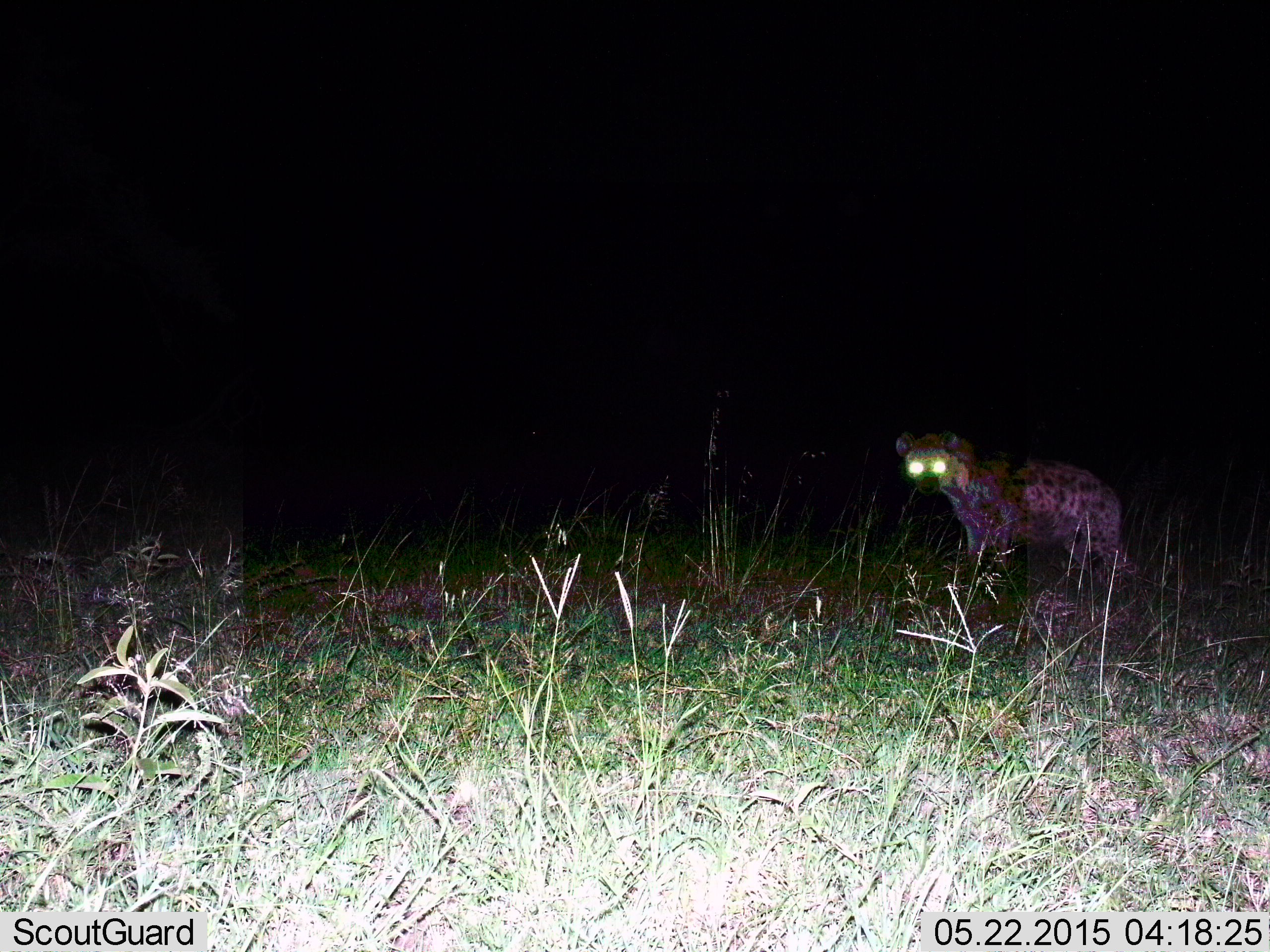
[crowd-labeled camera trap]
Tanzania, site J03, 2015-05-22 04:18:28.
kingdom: Animalia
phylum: Chordata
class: Mammalia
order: Carnivora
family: Hyaenidae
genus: Crocuta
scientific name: Crocuta crocuta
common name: spotted hyena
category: hyenaspotted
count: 1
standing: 70%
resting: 10%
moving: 30%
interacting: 0%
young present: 10%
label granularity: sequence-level